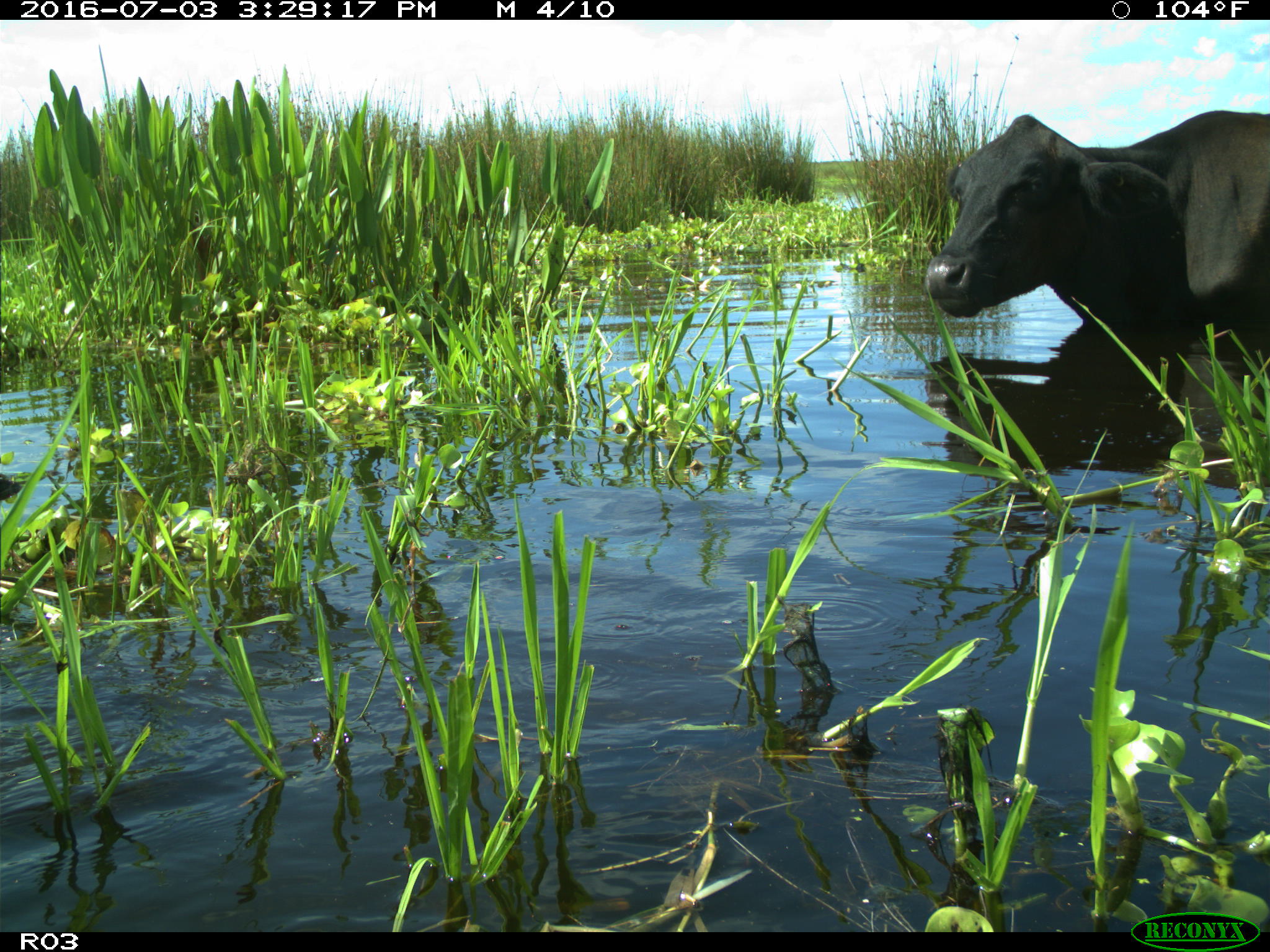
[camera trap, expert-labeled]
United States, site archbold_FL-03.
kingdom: Animalia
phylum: Chordata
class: Mammalia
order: Artiodactyla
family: Bovidae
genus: Bos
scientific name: Bos taurus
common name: domestic cow